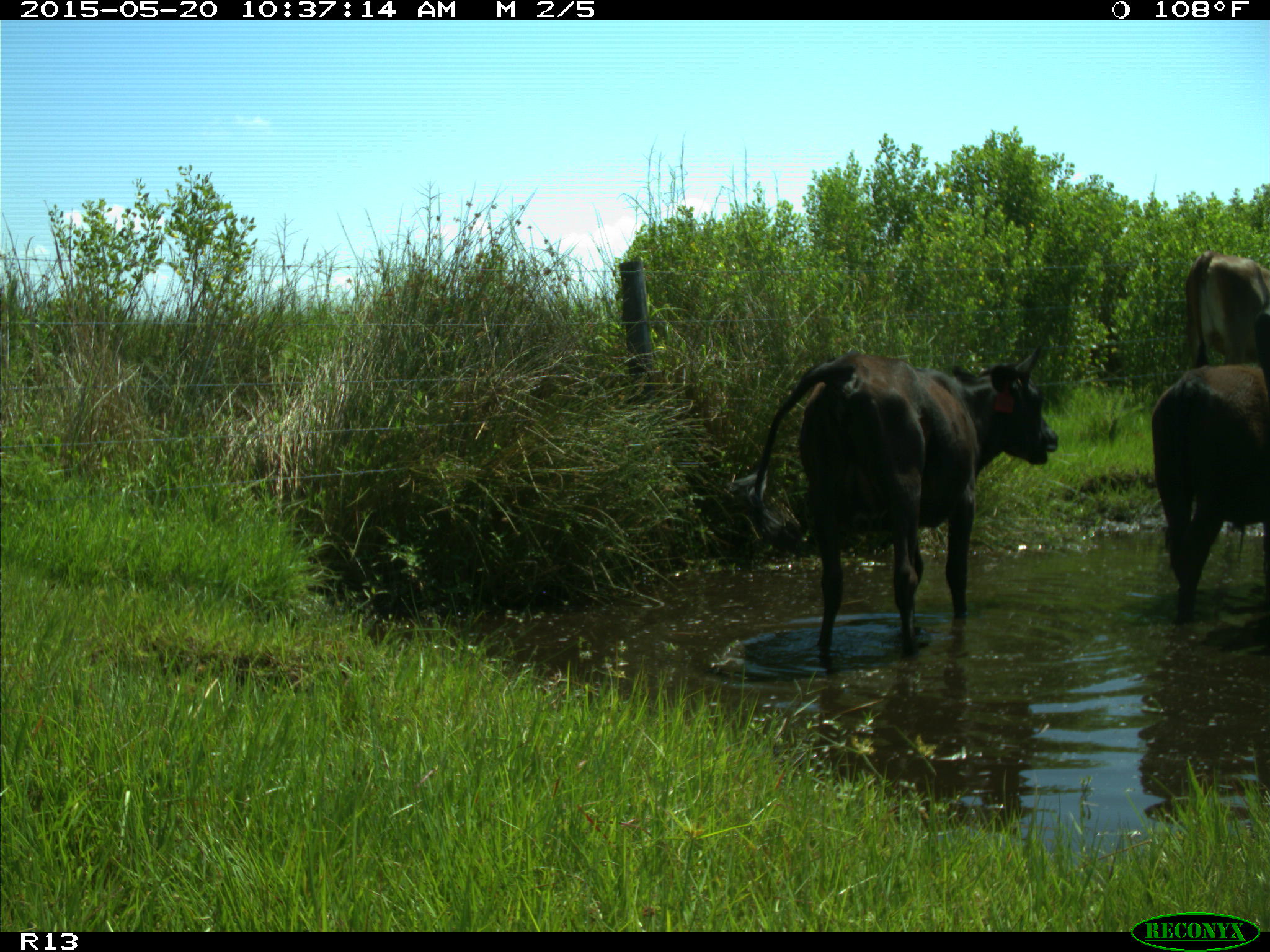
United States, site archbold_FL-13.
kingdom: Animalia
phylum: Chordata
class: Mammalia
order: Artiodactyla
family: Bovidae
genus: Bos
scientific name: Bos taurus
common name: domestic cow